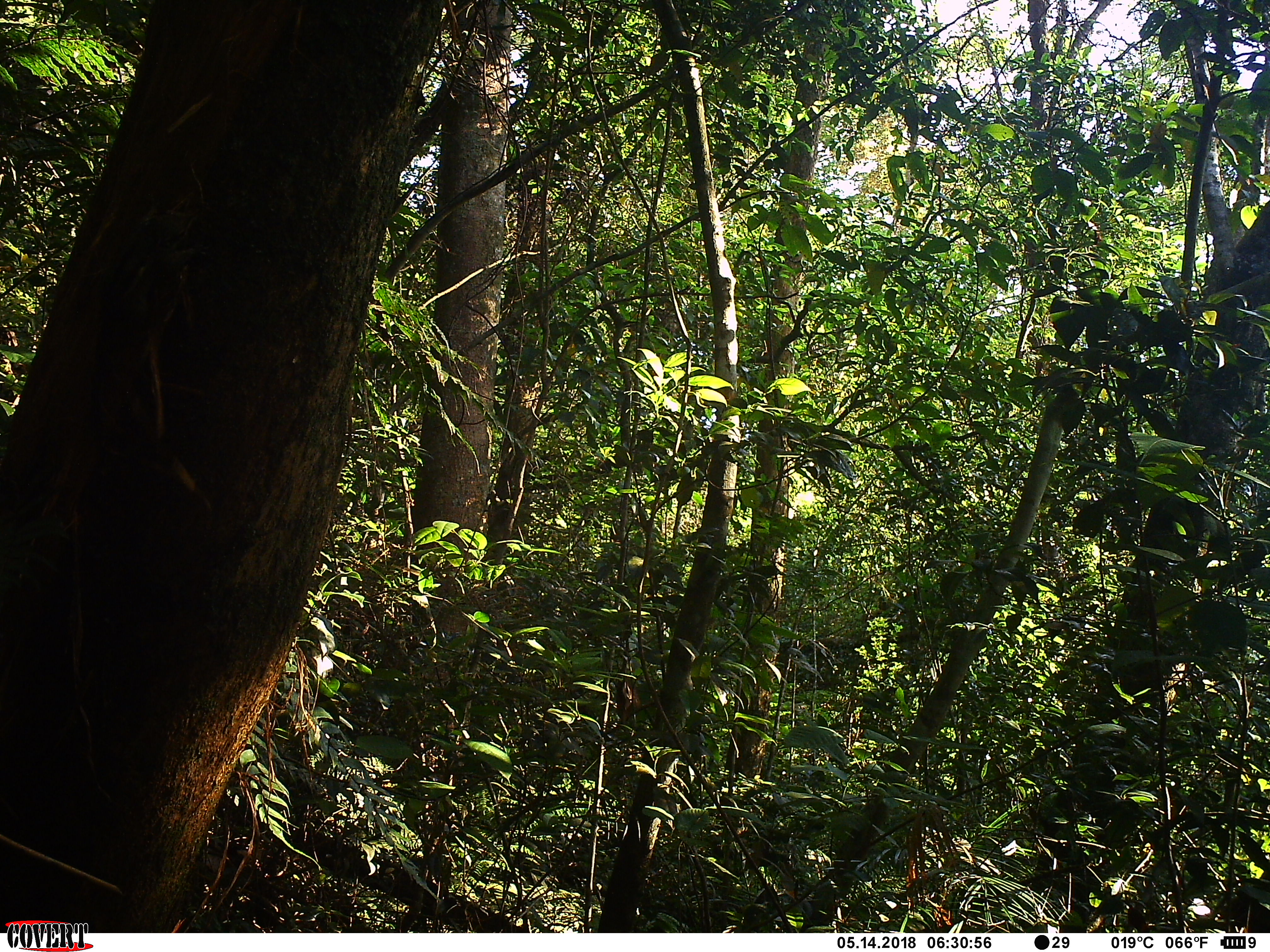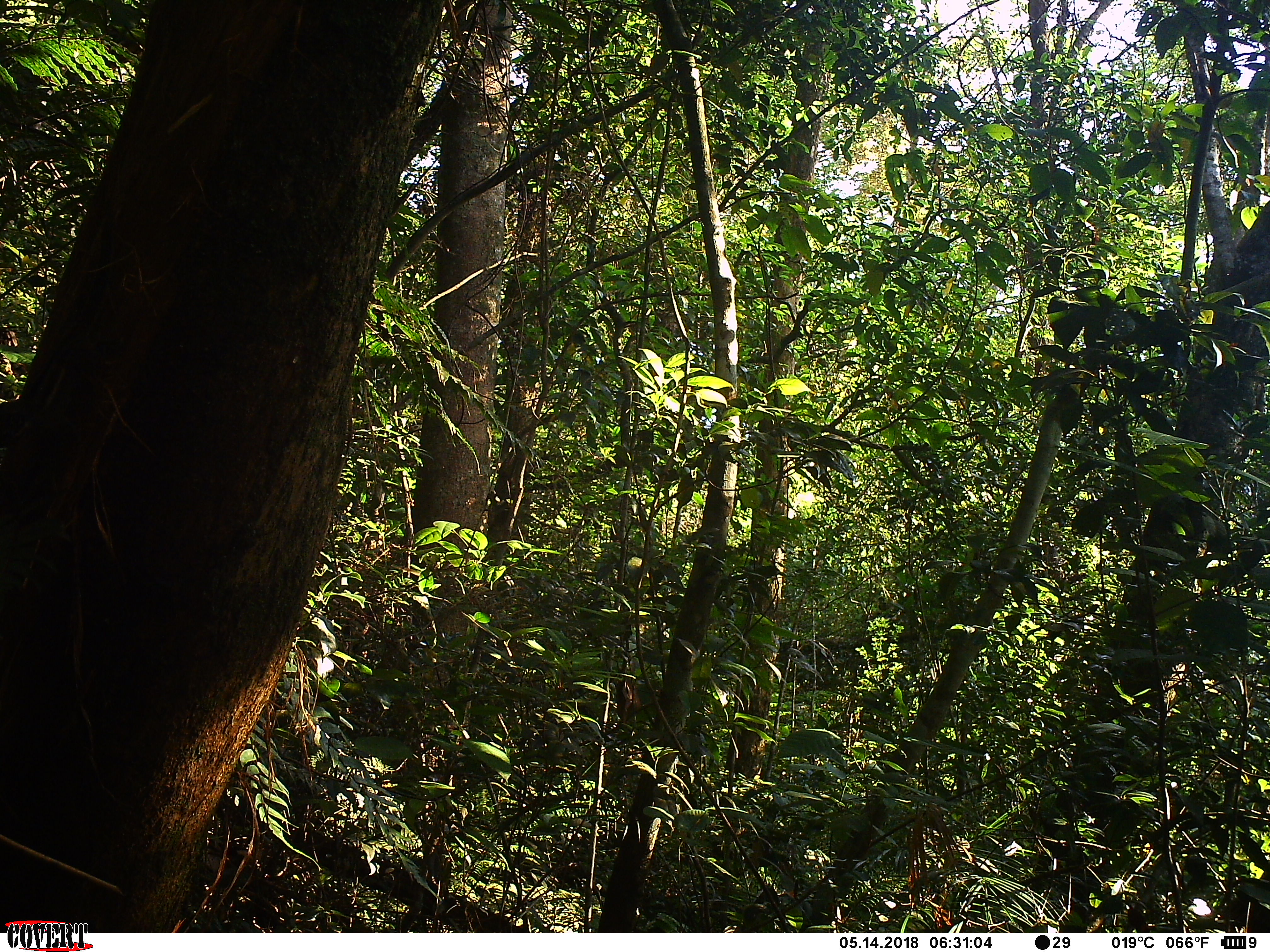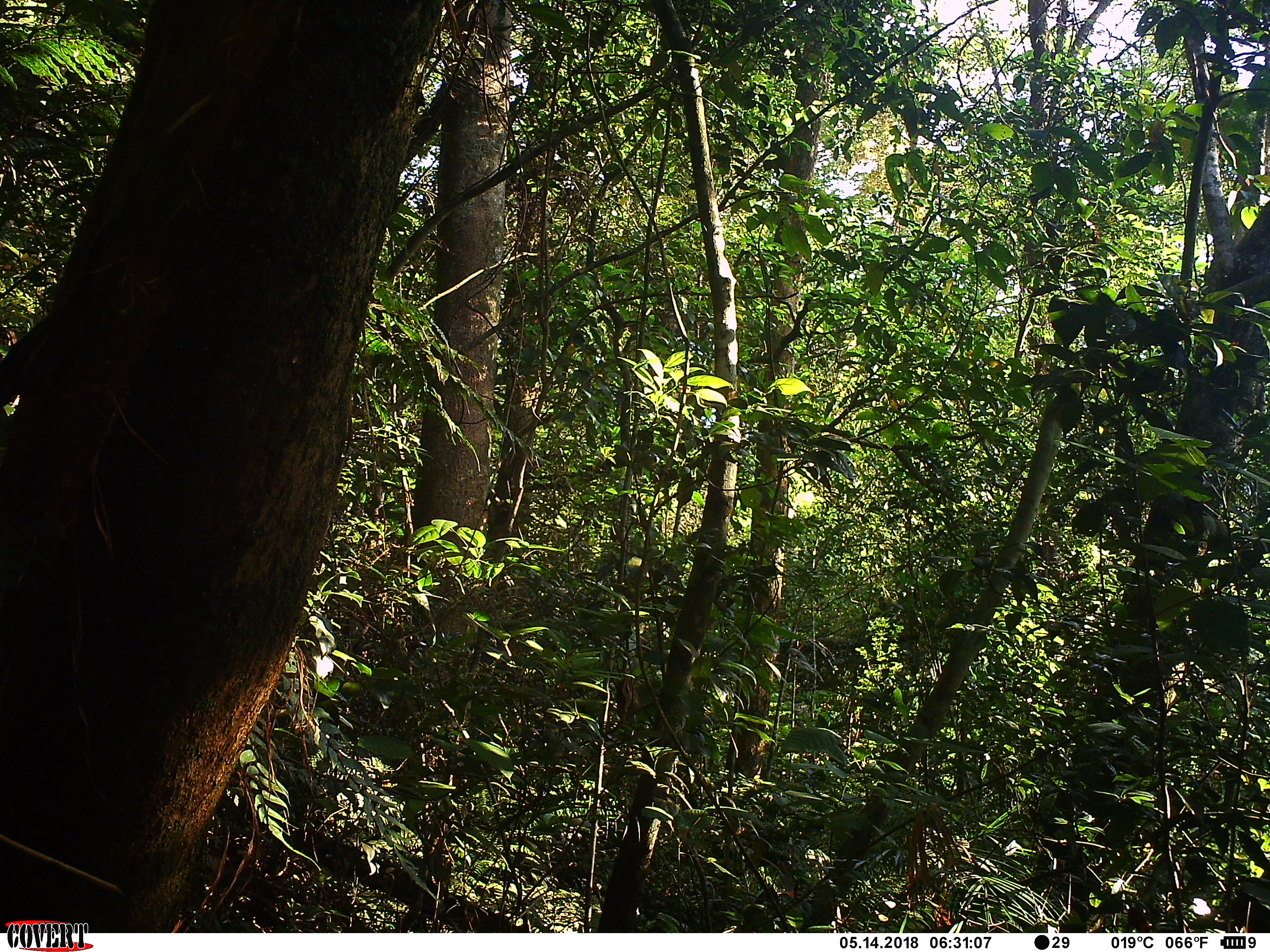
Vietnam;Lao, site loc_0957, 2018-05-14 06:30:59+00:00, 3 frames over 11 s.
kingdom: Animalia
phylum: Chordata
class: Mammalia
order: Rodentia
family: Sciuridae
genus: Sciurus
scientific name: Sciurus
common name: squirrel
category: unidentified squirrel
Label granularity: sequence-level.